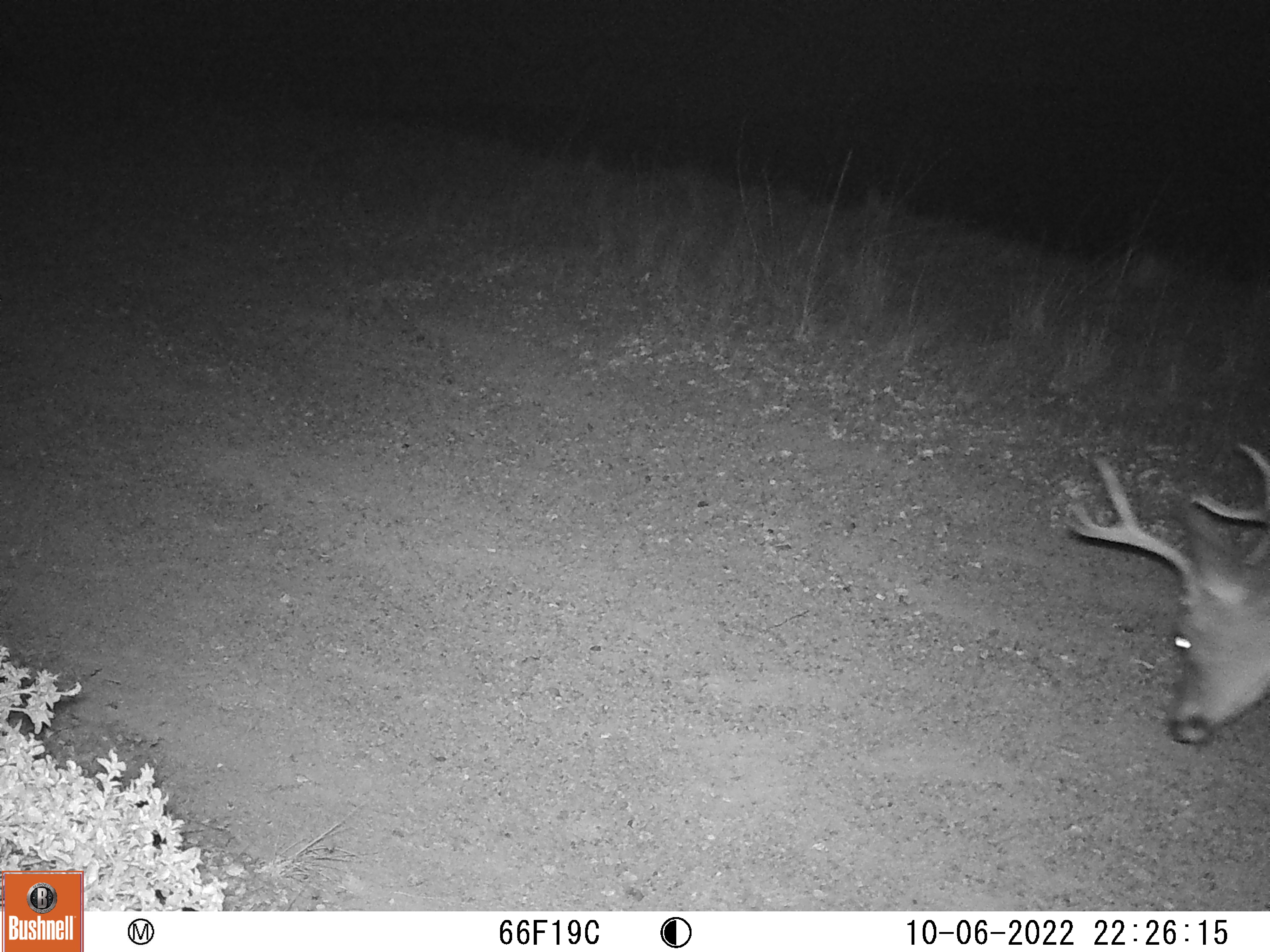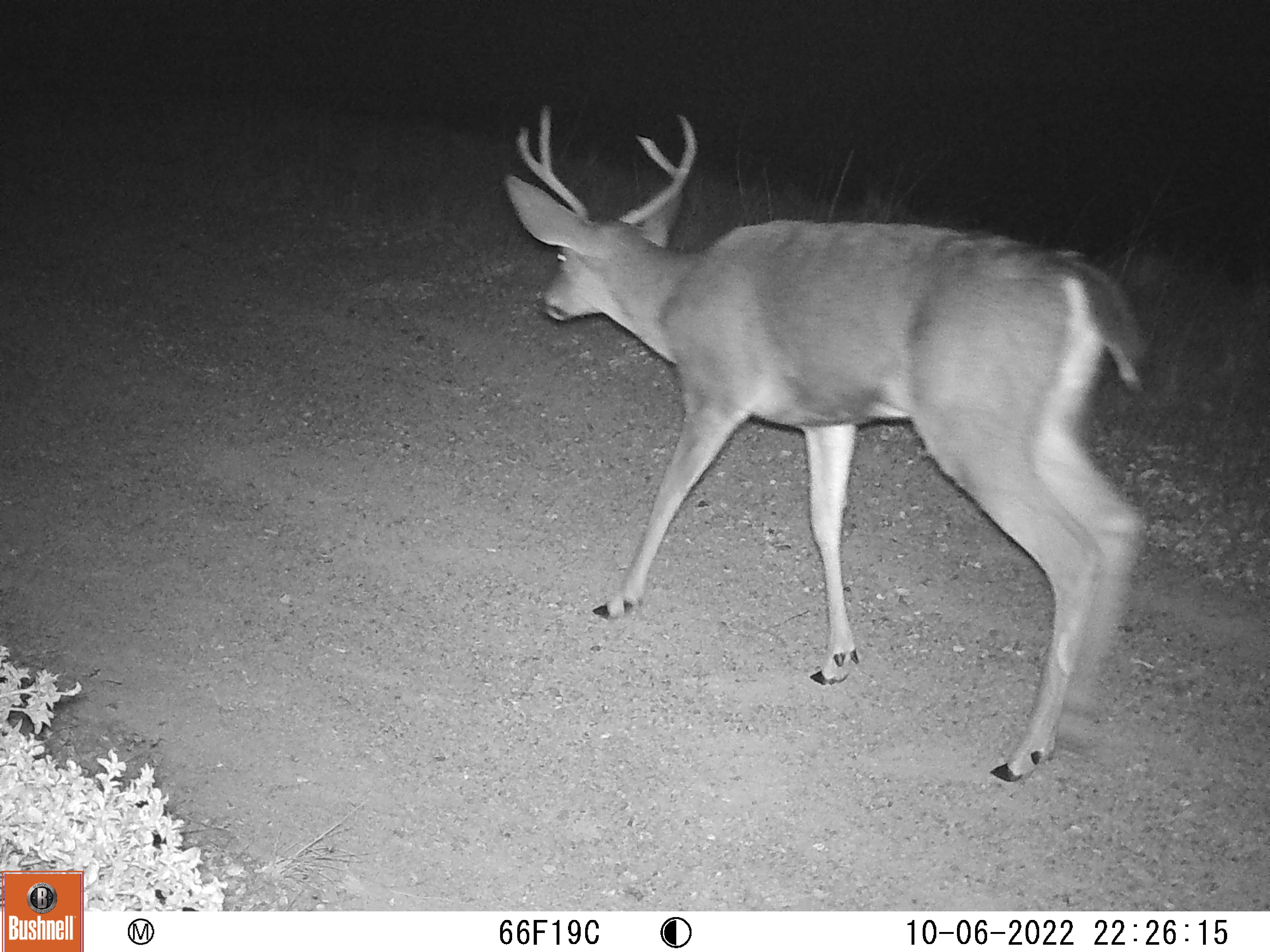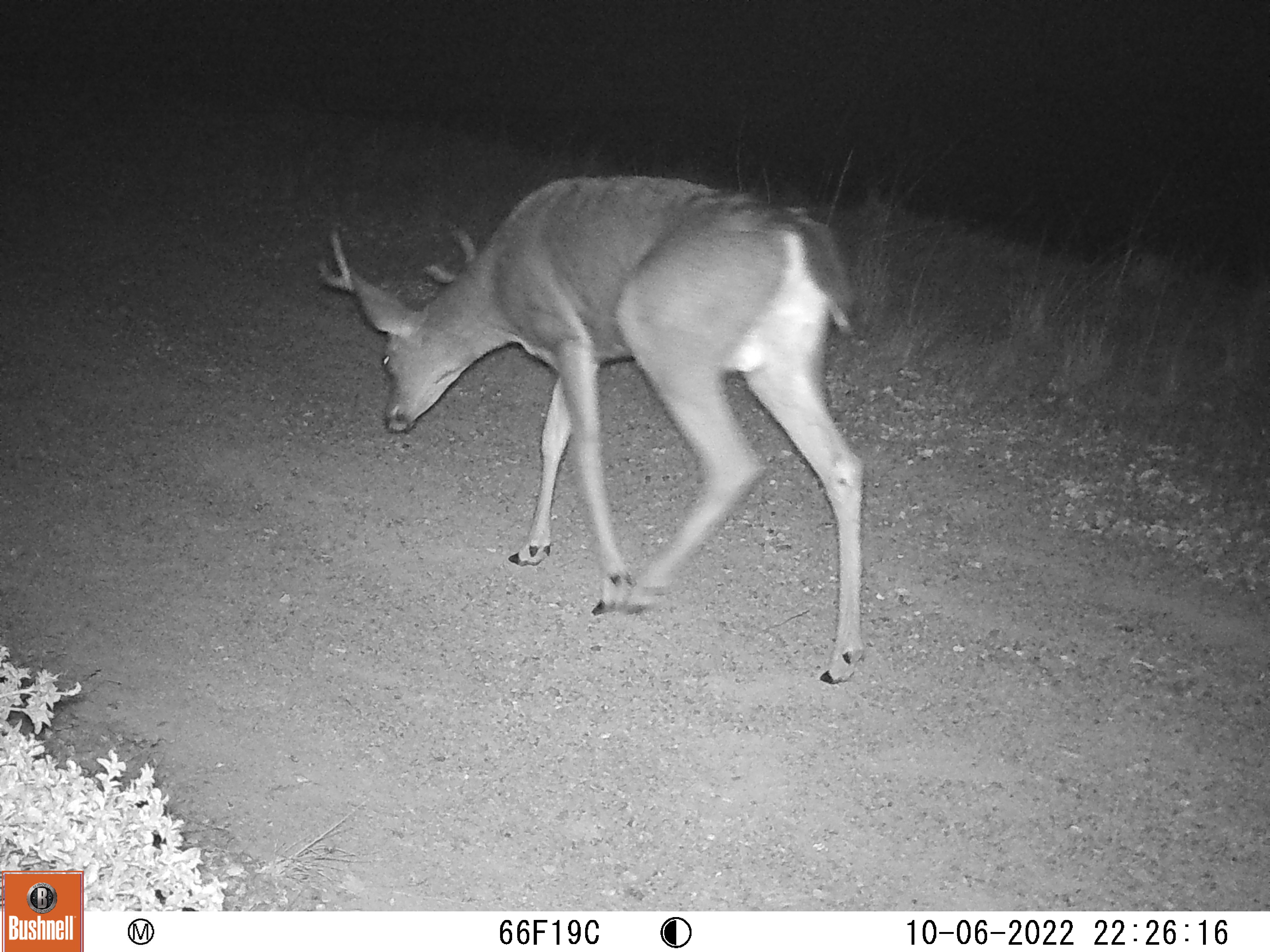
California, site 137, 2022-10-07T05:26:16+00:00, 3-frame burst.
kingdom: Animalia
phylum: Chordata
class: Mammalia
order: Artiodactyla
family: Cervidae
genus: Odocoileus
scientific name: Odocoileus hemionus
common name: mule deer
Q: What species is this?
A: Mule deer (Odocoileus hemionus).